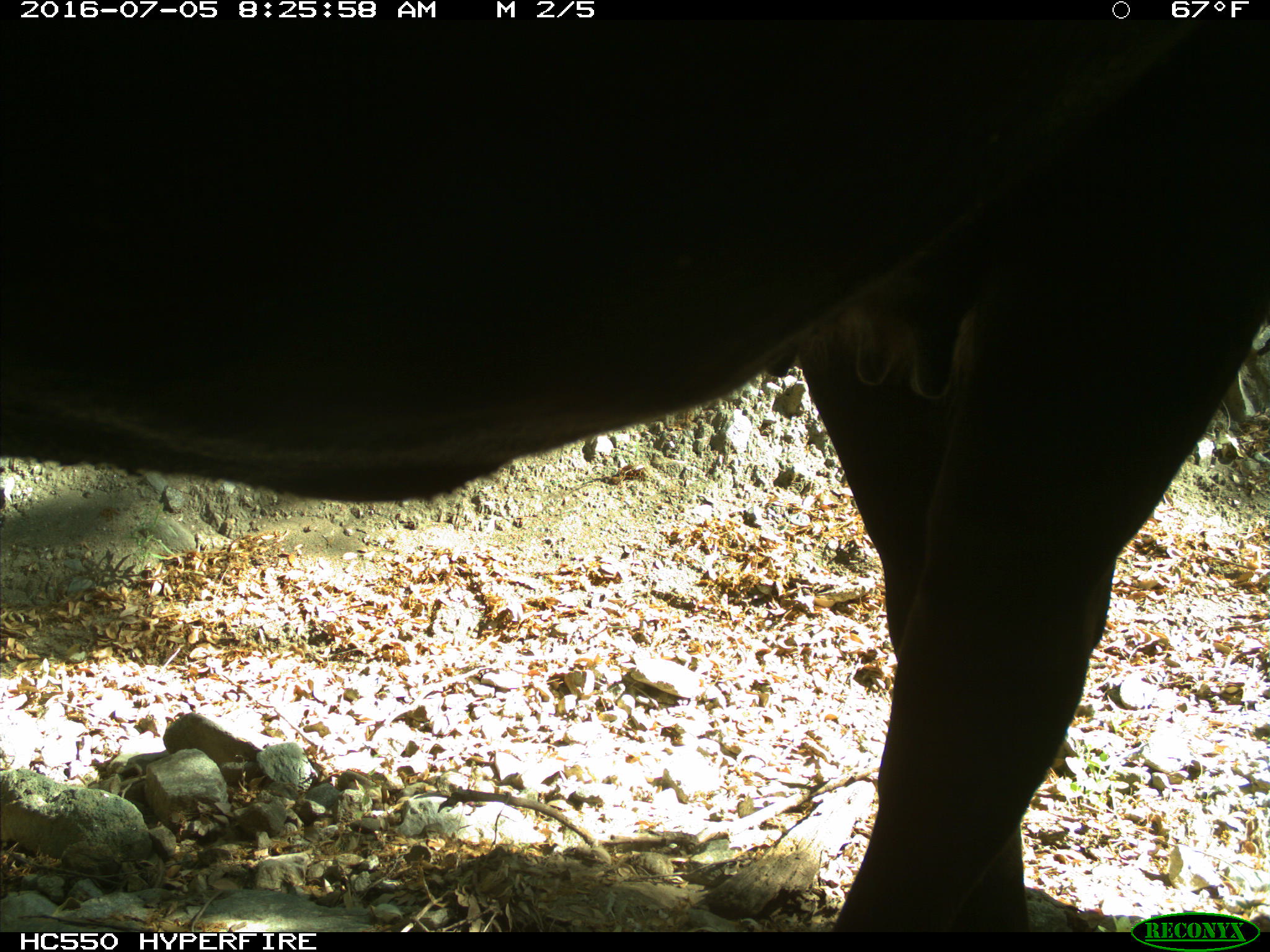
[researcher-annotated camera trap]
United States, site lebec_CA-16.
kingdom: Animalia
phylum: Chordata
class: Mammalia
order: Artiodactyla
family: Bovidae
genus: Bos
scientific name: Bos taurus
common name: domestic cow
Bos taurus (domestic cow).